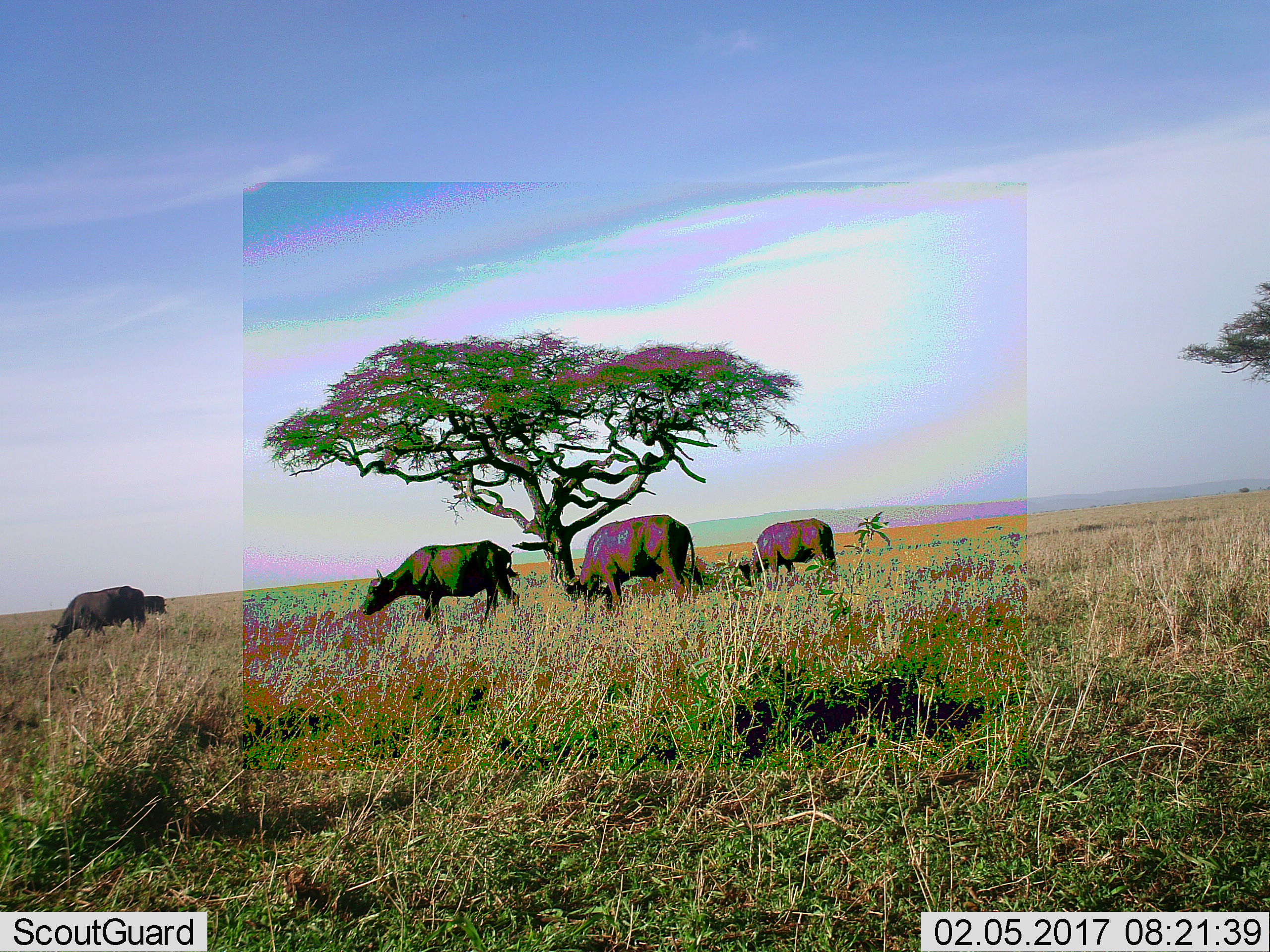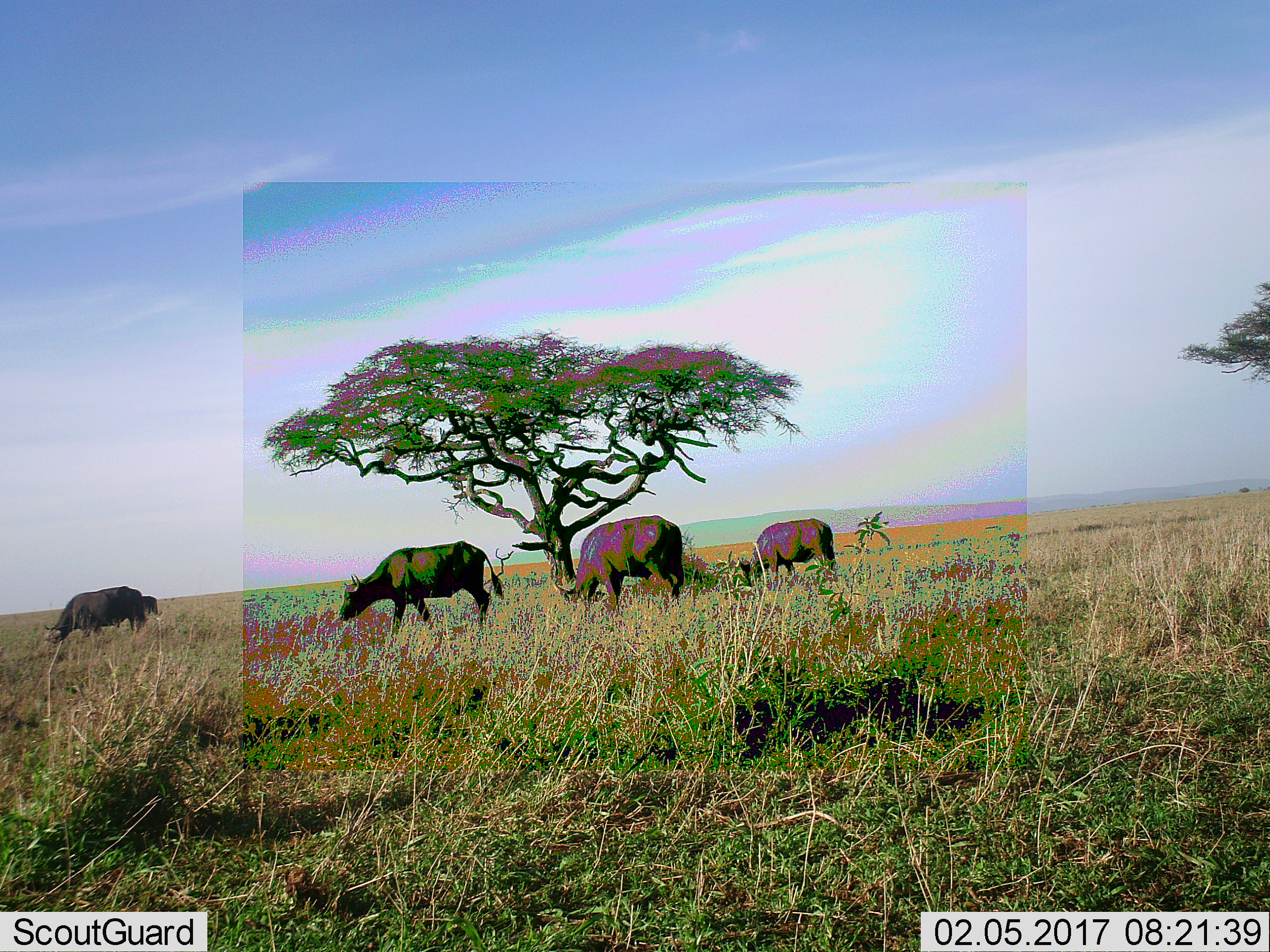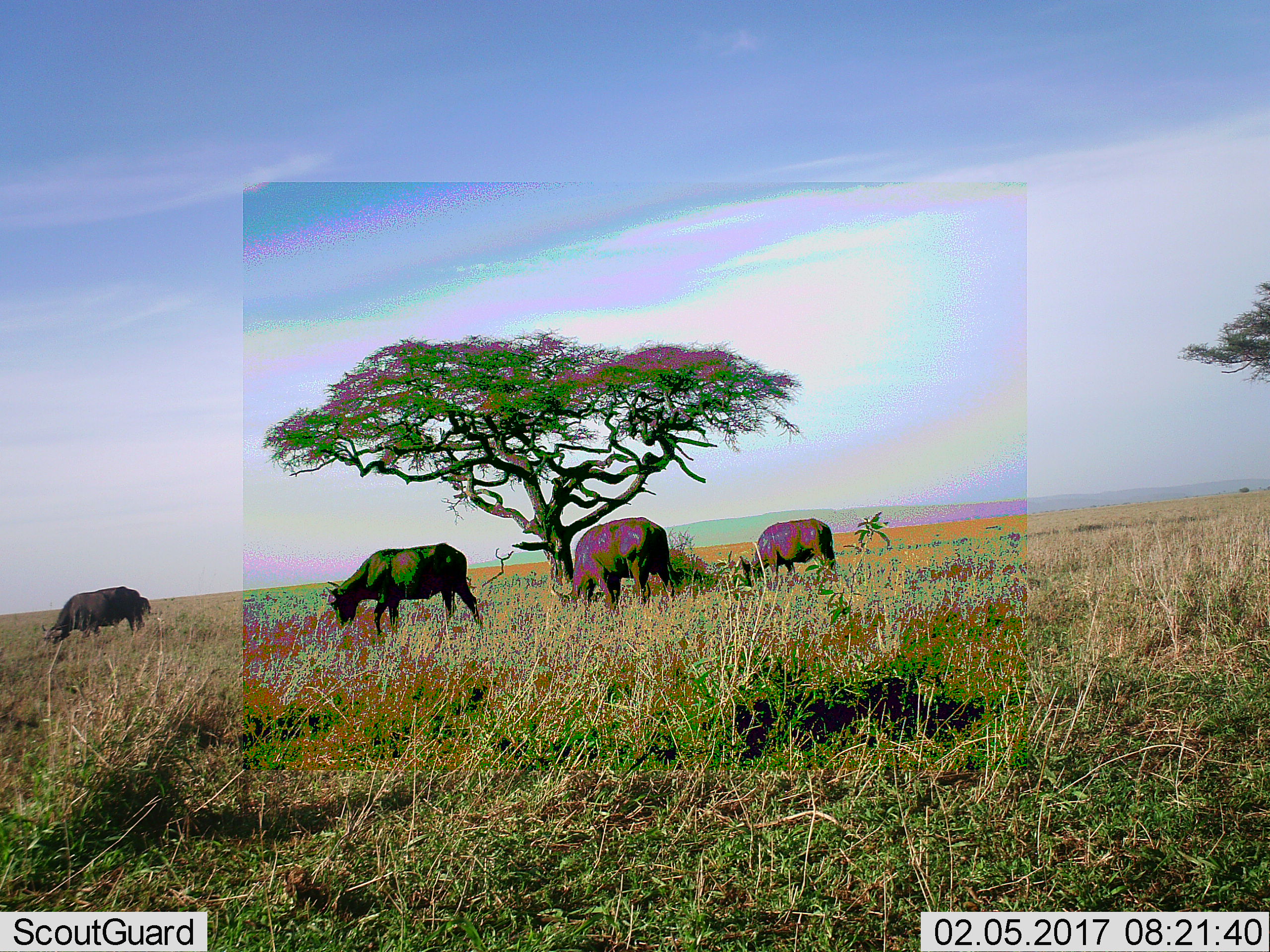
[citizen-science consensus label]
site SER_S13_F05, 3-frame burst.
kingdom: Animalia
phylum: Chordata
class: Mammalia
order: Artiodactyla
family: Bovidae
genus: Syncerus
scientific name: Syncerus caffer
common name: african buffalo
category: buffalo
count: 5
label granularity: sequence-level